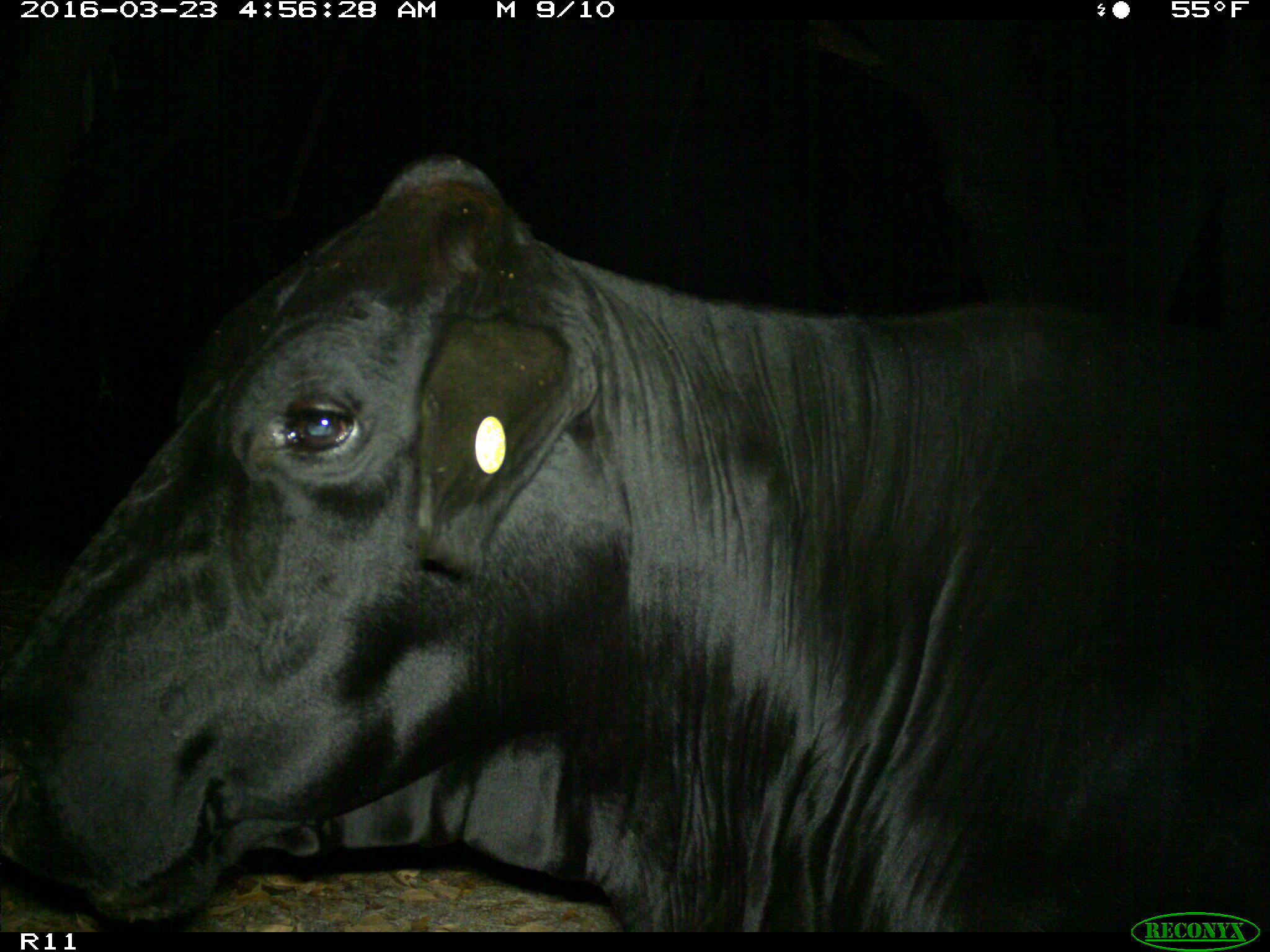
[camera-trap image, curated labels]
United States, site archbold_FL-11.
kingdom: Animalia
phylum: Chordata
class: Mammalia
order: Artiodactyla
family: Bovidae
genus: Bos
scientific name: Bos taurus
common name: domestic cow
Bos taurus (domestic cow).